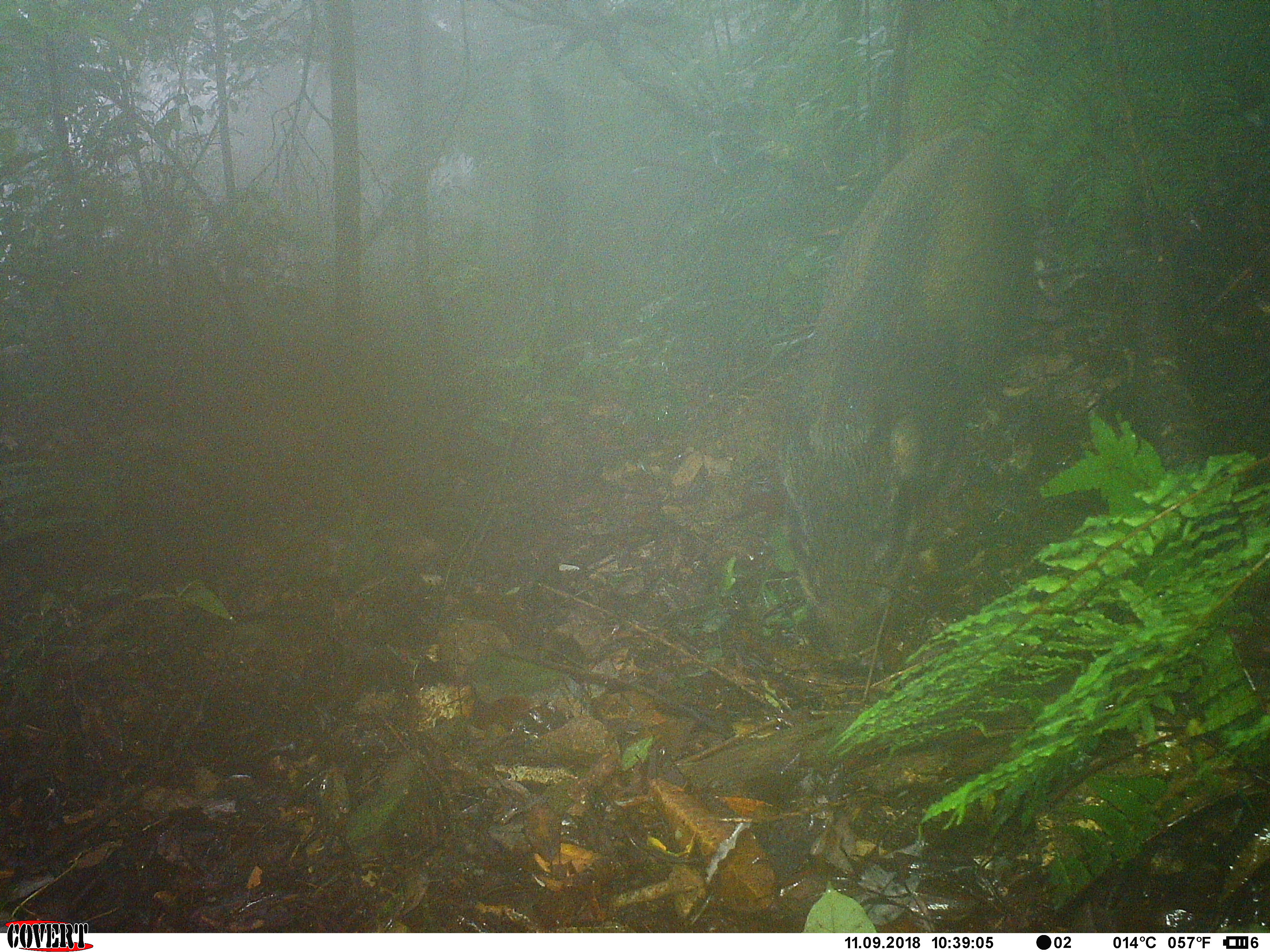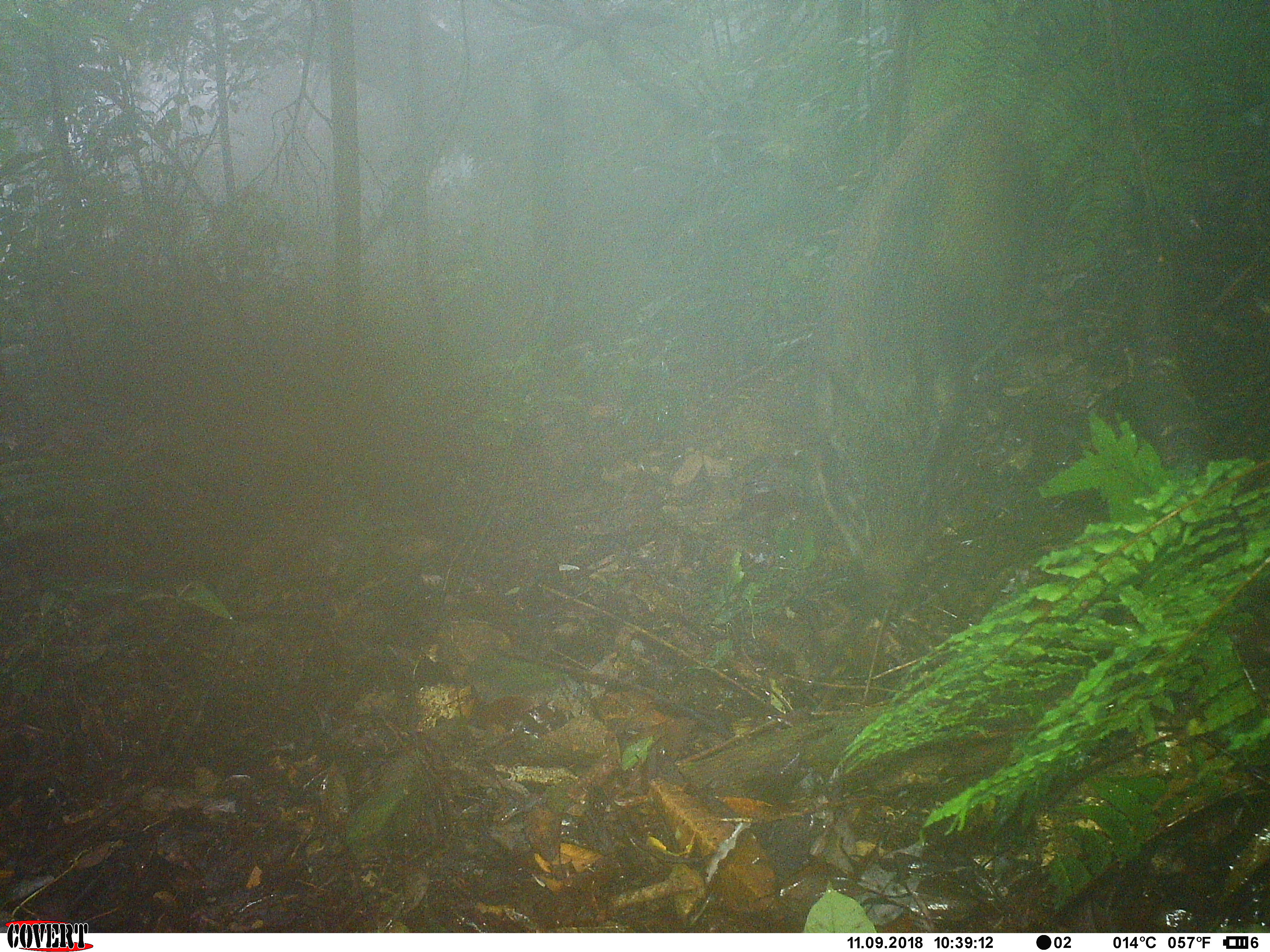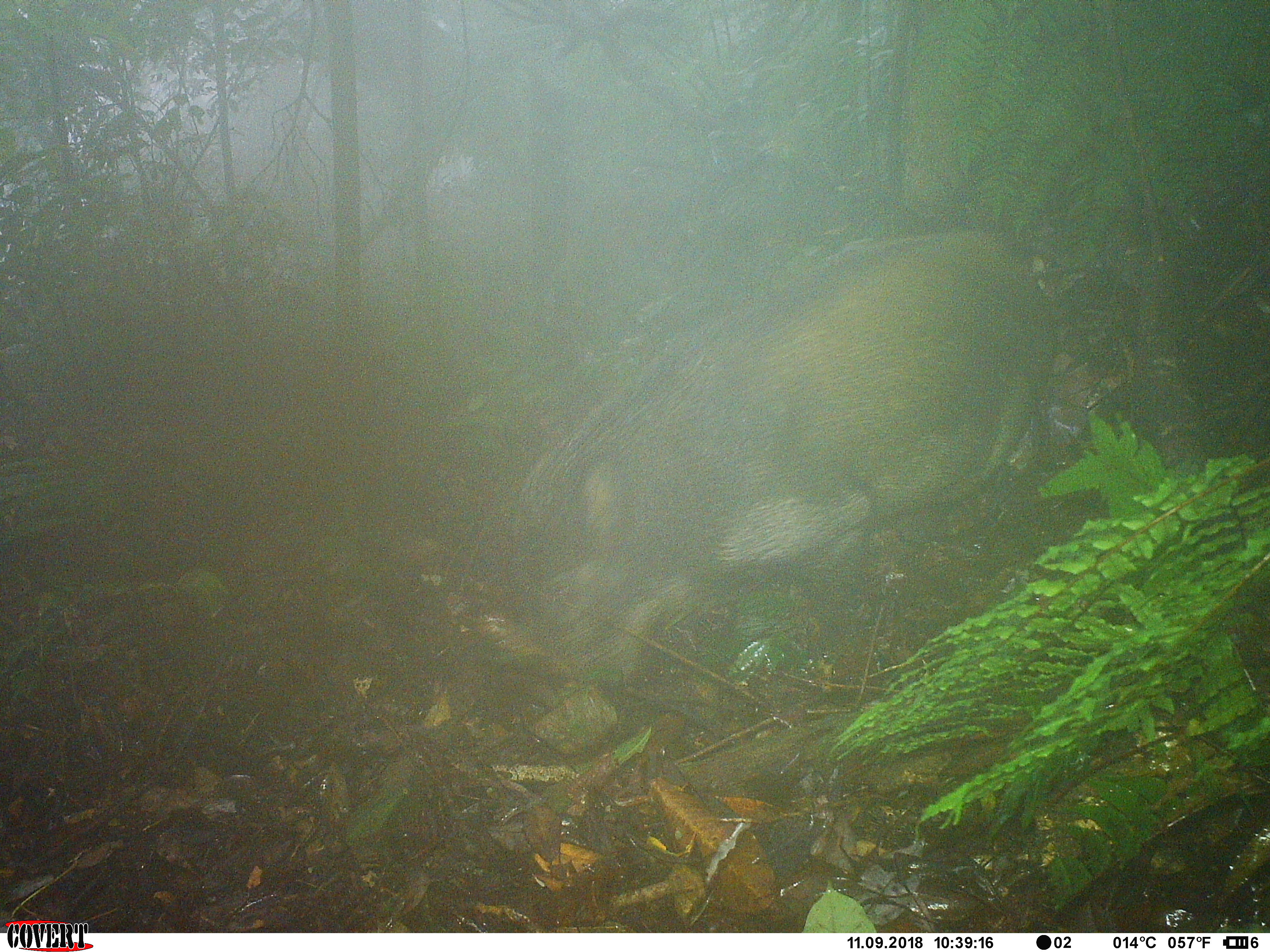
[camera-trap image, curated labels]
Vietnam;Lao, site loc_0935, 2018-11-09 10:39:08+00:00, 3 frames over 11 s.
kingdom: Animalia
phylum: Chordata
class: Mammalia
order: Artiodactyla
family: Suidae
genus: Sus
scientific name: Sus scrofa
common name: eurasian wild pig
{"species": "eurasian wild pig (Sus scrofa)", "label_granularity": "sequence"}